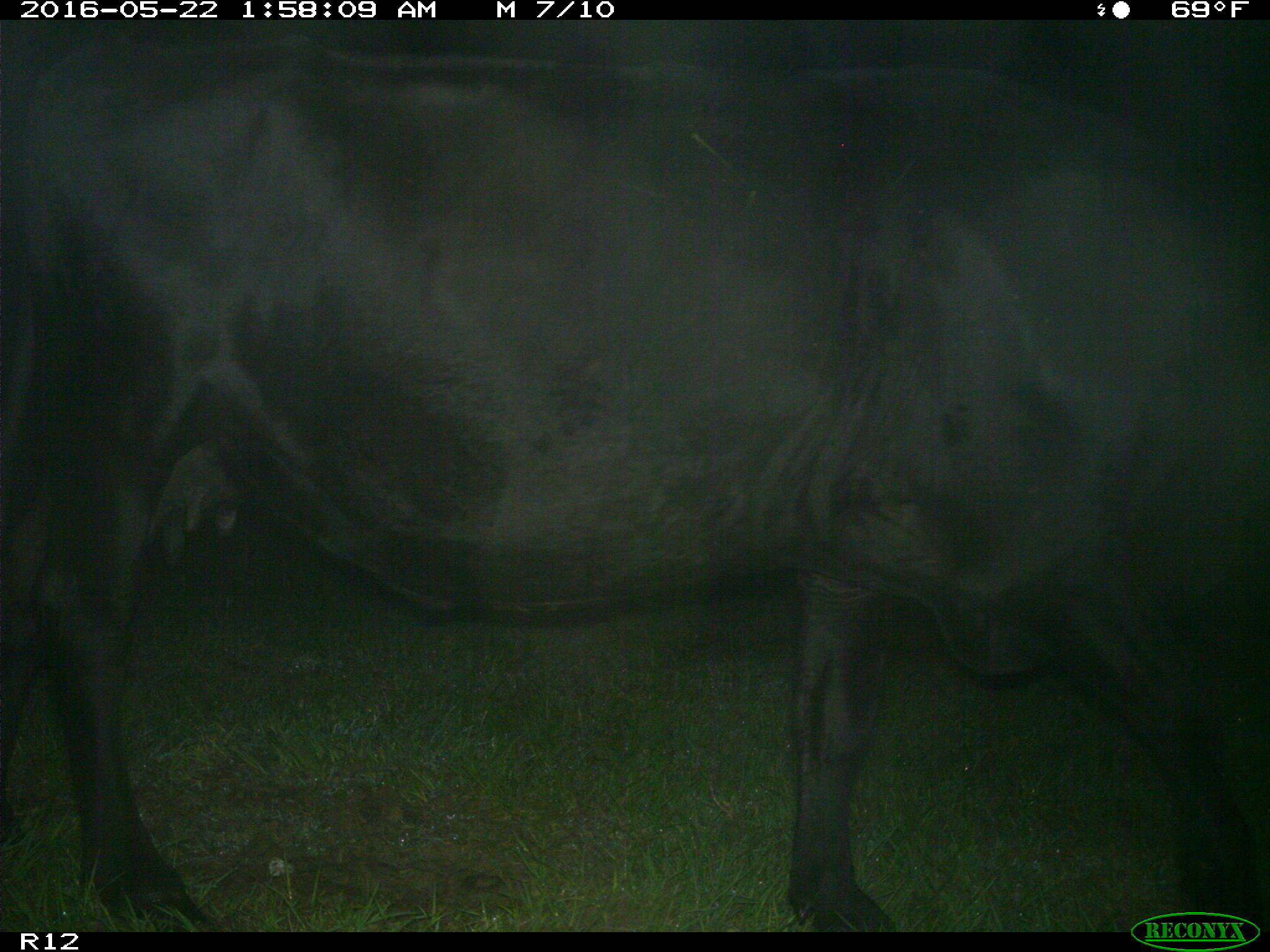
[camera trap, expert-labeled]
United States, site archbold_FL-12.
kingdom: Animalia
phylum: Chordata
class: Mammalia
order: Artiodactyla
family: Bovidae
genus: Bos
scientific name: Bos taurus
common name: domestic cow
Bos taurus (domestic cow).